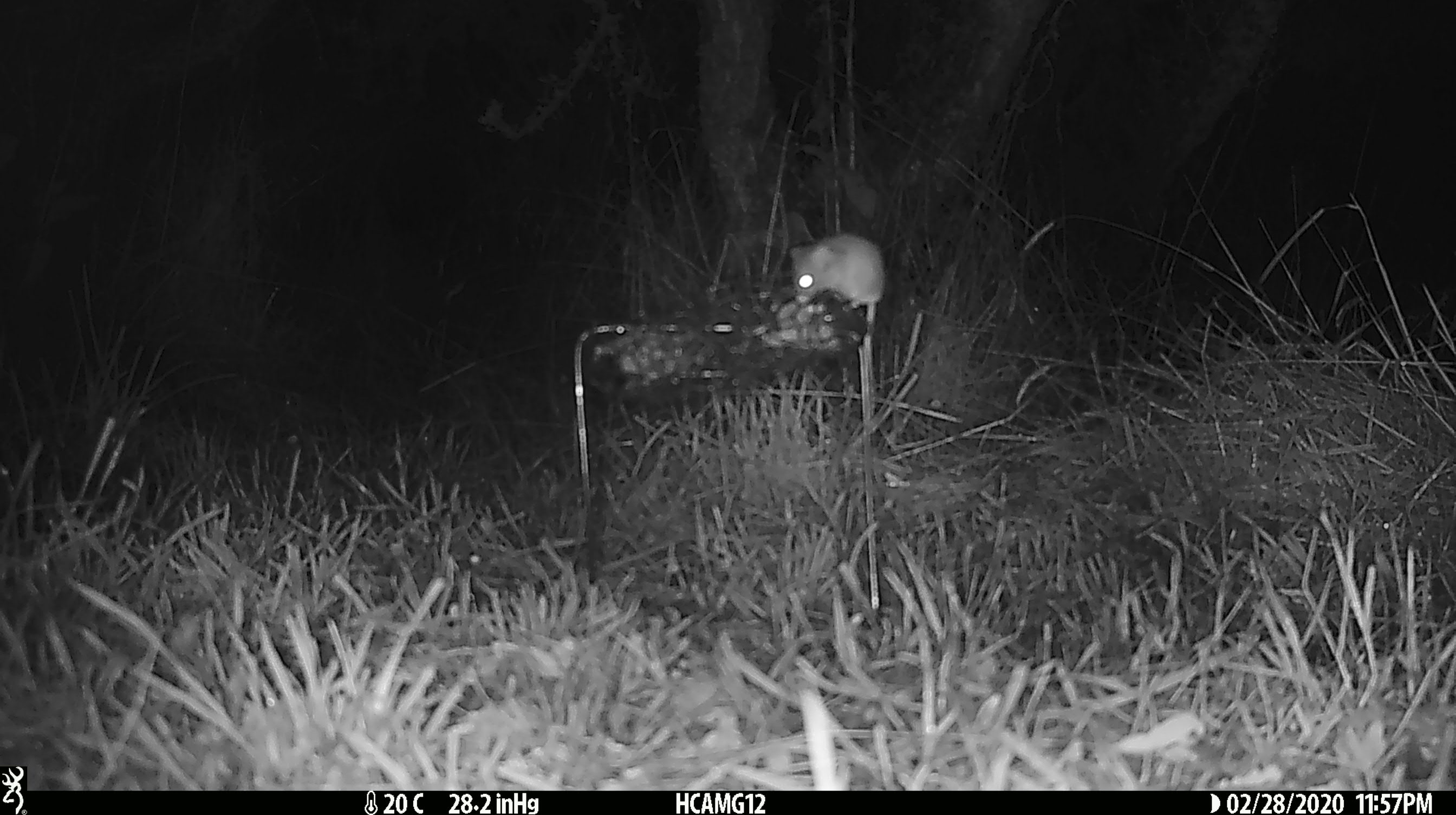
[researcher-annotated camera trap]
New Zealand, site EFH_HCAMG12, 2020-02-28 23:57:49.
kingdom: Animalia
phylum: Chordata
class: Mammalia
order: Rodentia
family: Muridae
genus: Mus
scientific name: Mus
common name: mouse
Mouse (Mus).